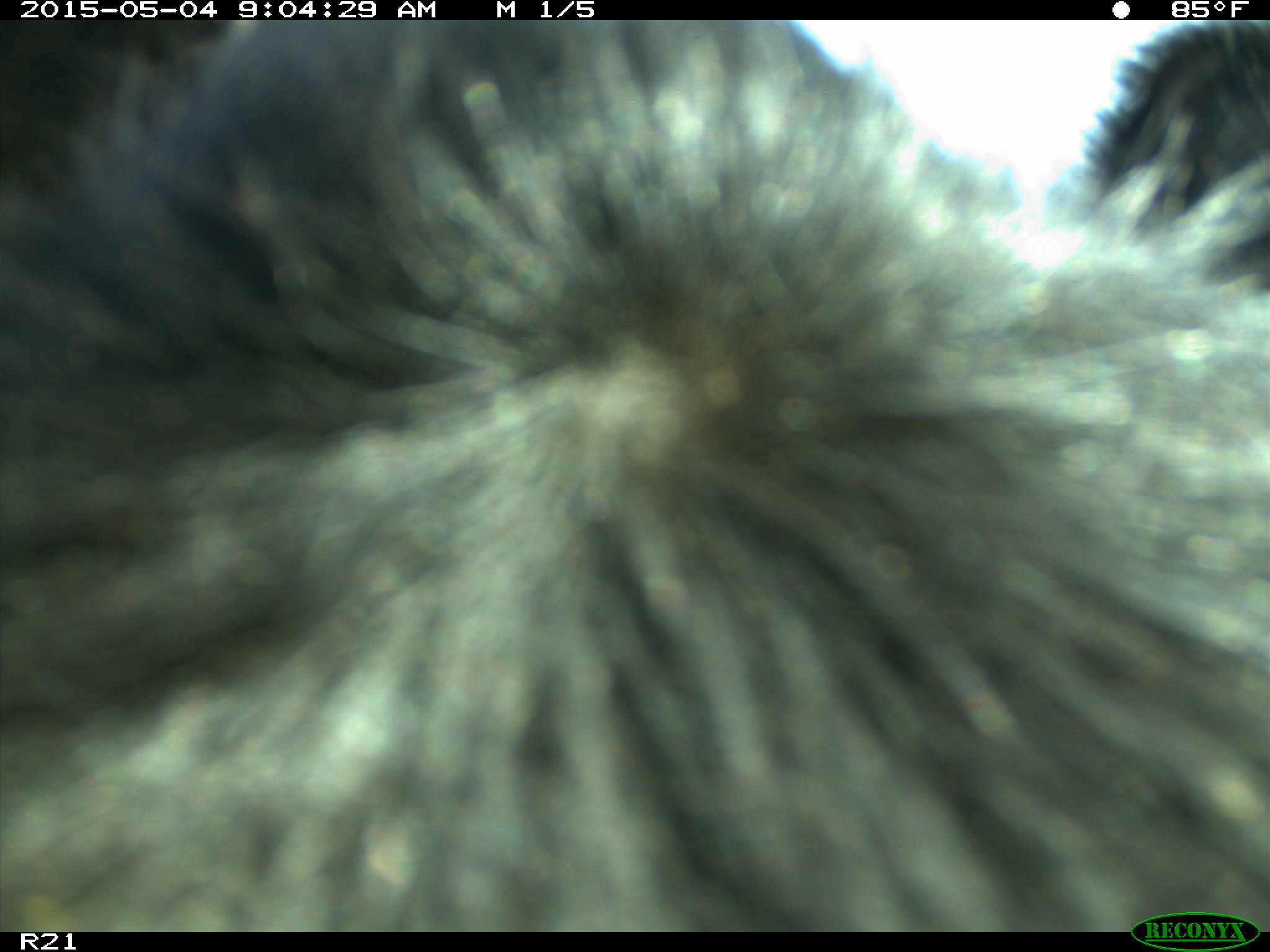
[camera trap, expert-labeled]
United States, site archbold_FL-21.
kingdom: Animalia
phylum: Chordata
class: Mammalia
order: Artiodactyla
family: Bovidae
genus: Bos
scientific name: Bos taurus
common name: domestic cow